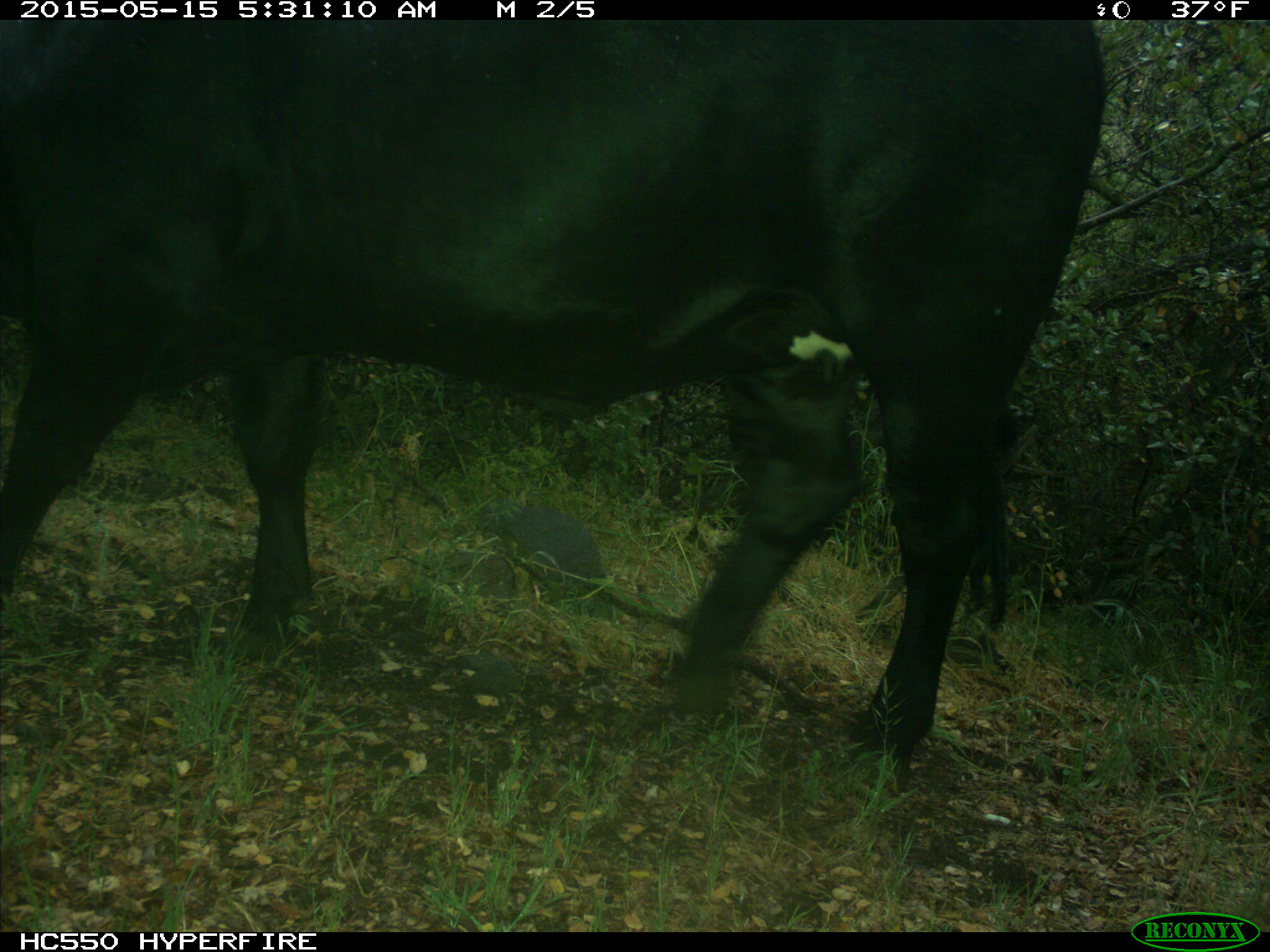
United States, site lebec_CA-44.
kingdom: Animalia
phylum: Chordata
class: Mammalia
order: Artiodactyla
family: Bovidae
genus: Bos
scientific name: Bos taurus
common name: domestic cow